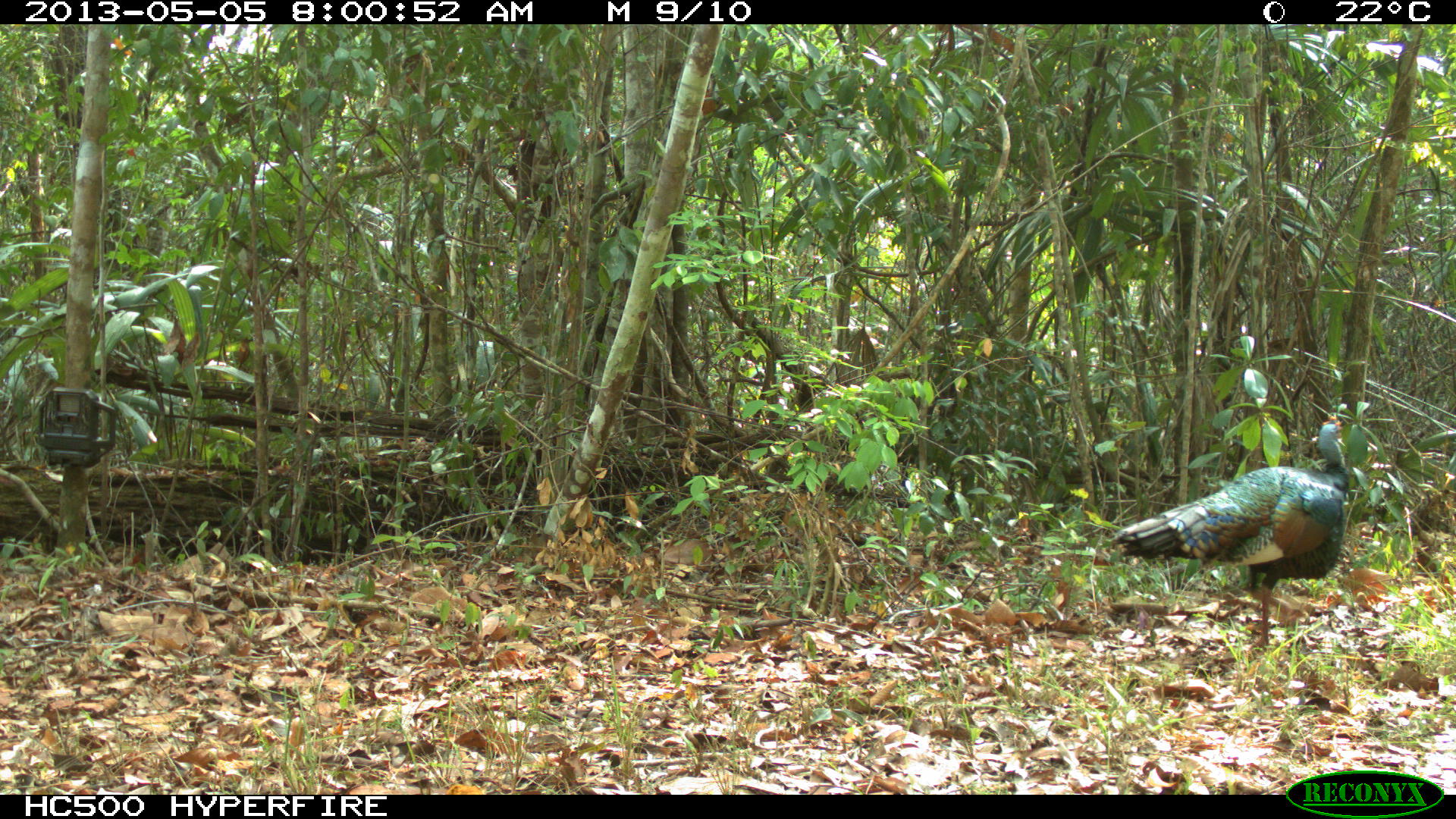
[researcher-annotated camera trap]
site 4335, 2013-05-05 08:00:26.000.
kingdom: Animalia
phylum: Chordata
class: Aves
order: Galliformes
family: Phasianidae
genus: Meleagris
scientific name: Meleagris ocellata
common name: ocellated turkey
Meleagris ocellata (ocellated turkey), count 1, sex male.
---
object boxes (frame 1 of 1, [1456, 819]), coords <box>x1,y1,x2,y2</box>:
meleagris ocellata: <box>1111,413,1350,651</box>